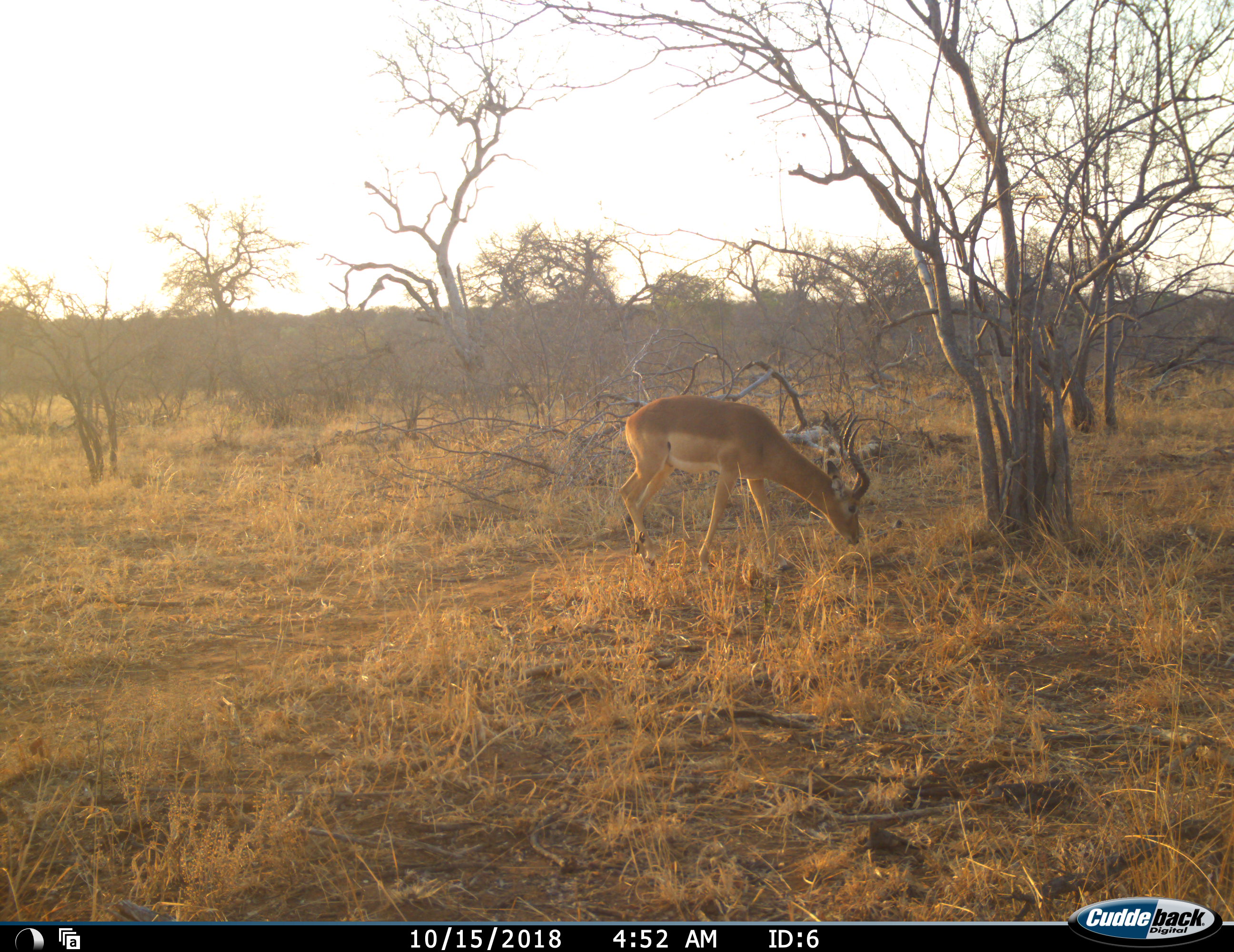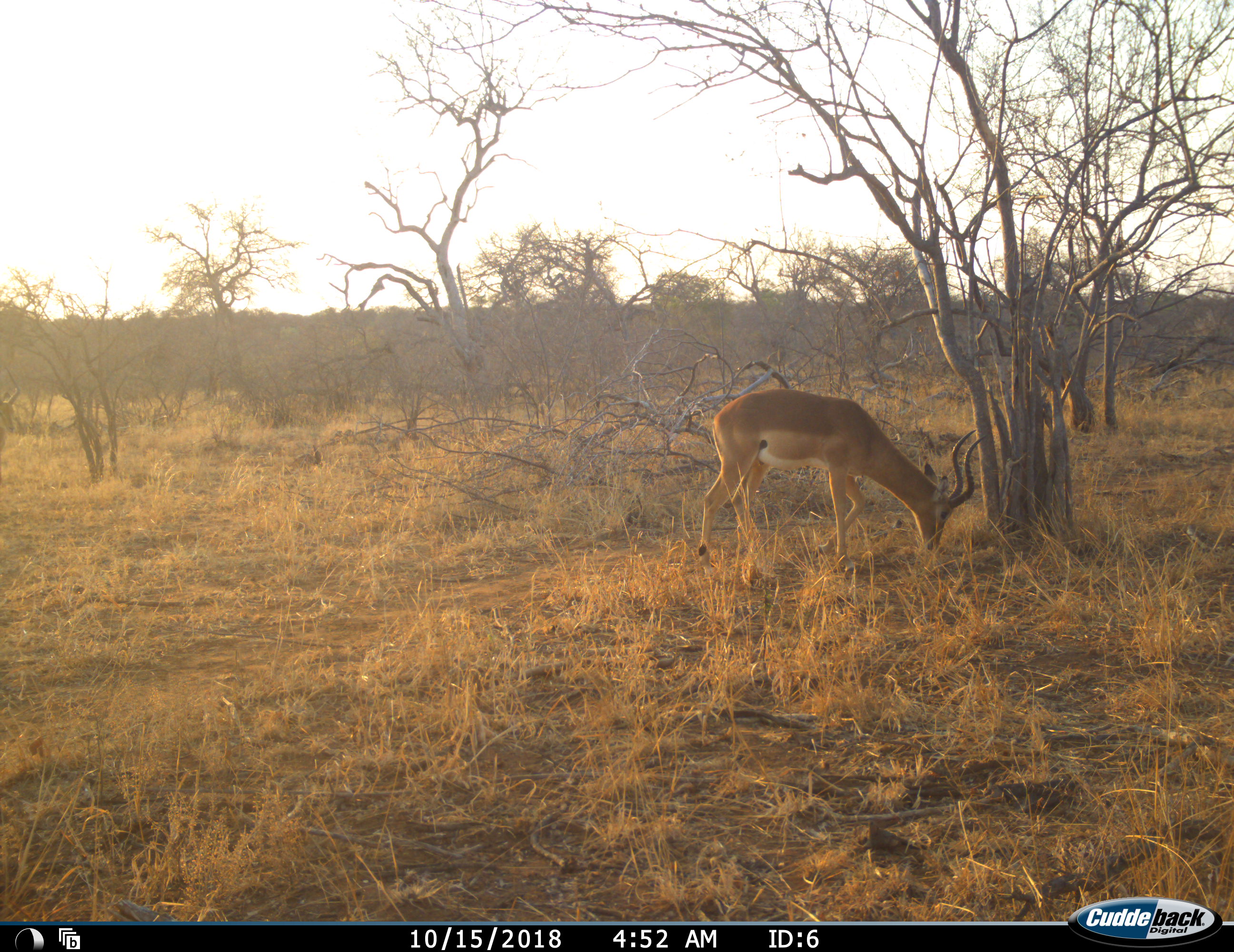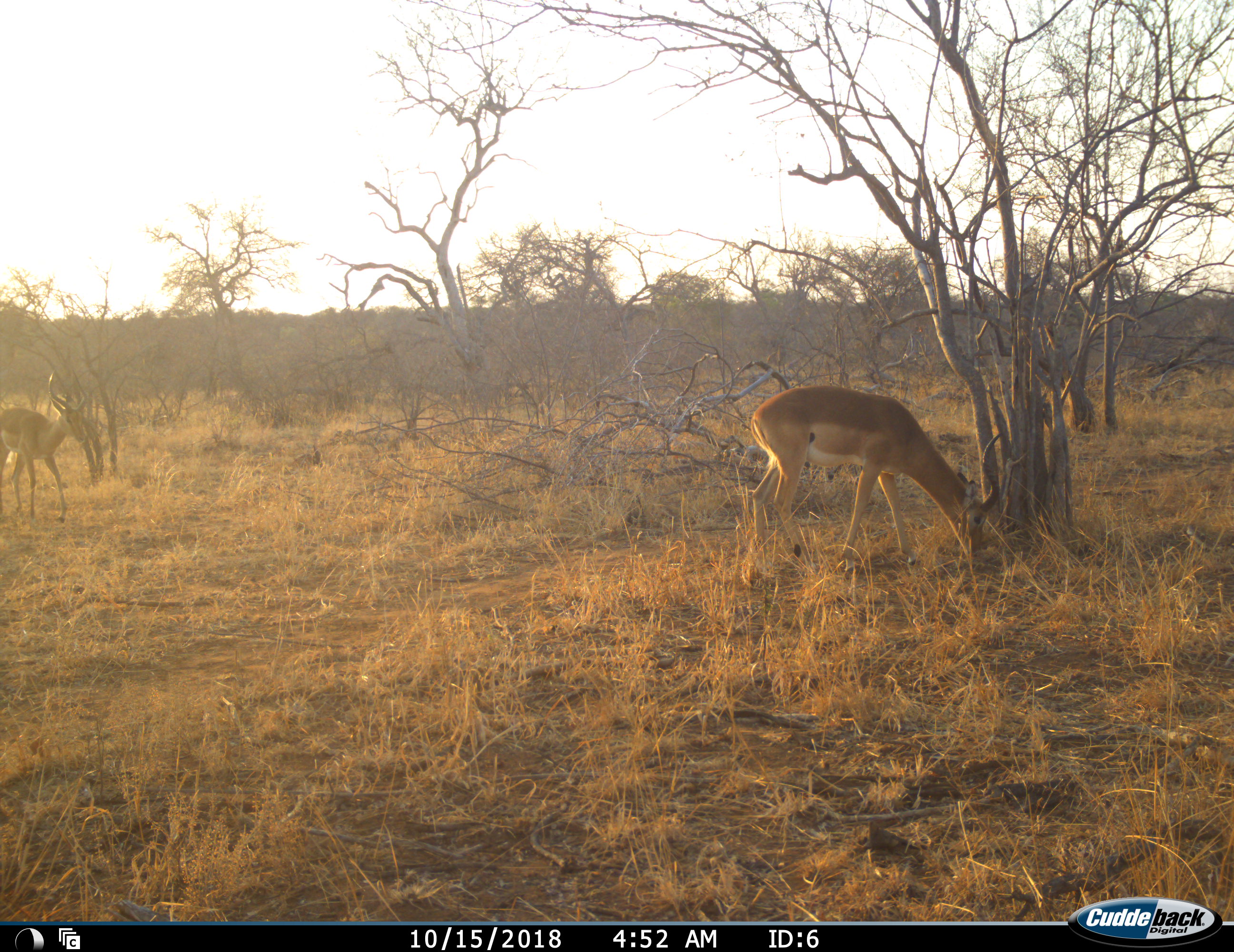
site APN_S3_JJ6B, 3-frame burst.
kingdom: Animalia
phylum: Chordata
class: Mammalia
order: Artiodactyla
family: Bovidae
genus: Aepyceros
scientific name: Aepyceros melampus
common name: impala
Impala (Aepyceros melampus), count 2. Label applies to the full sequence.